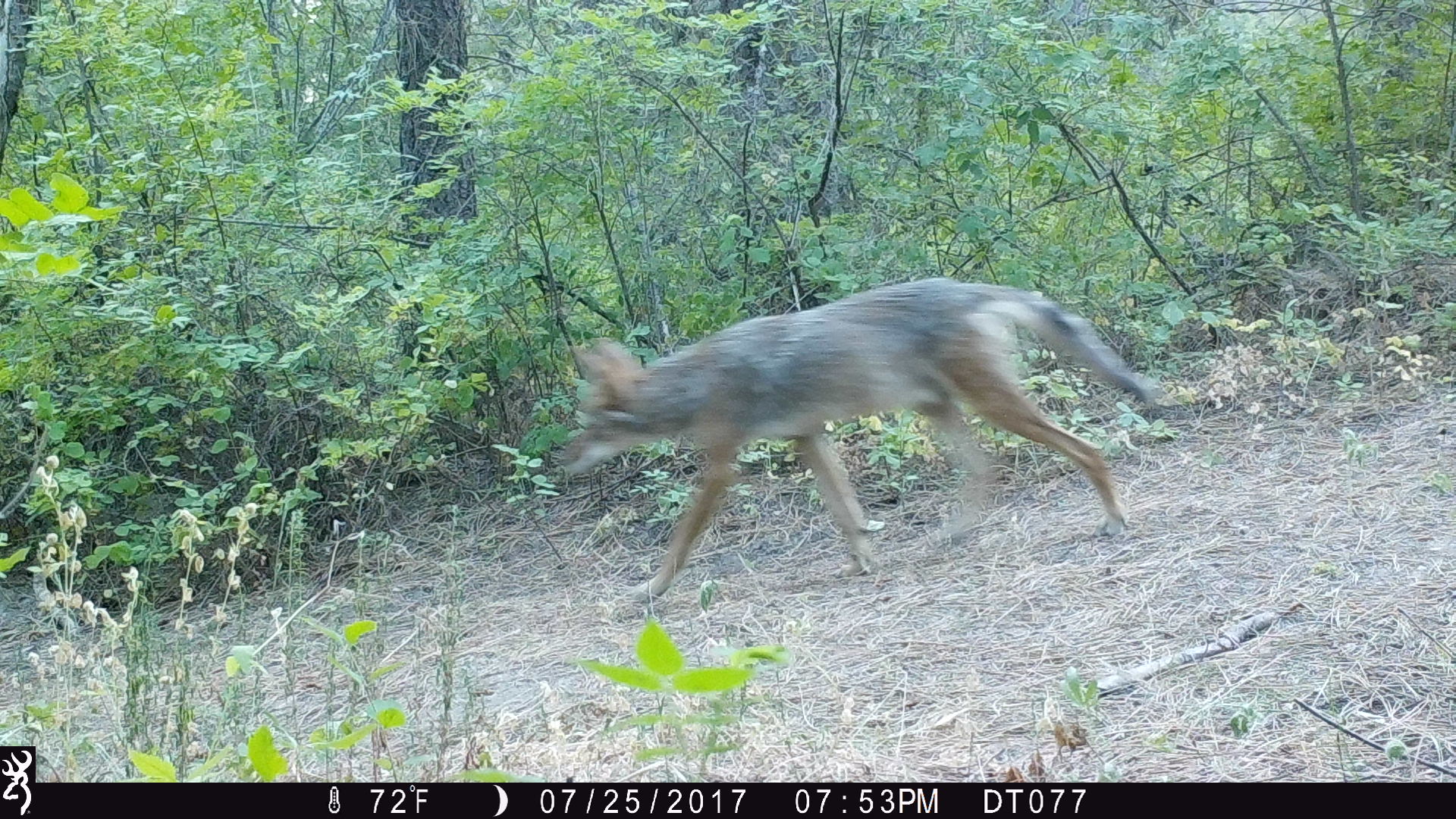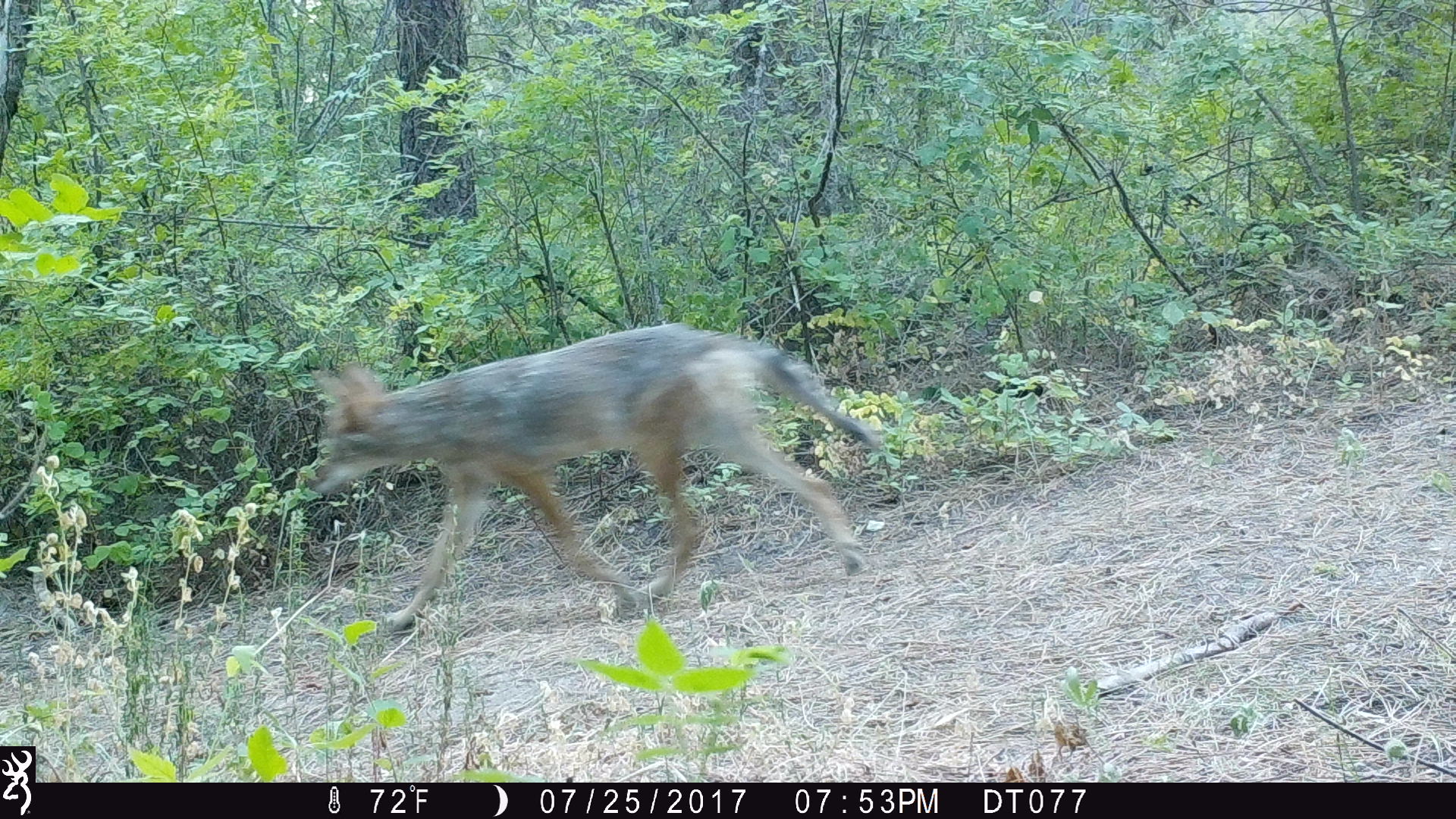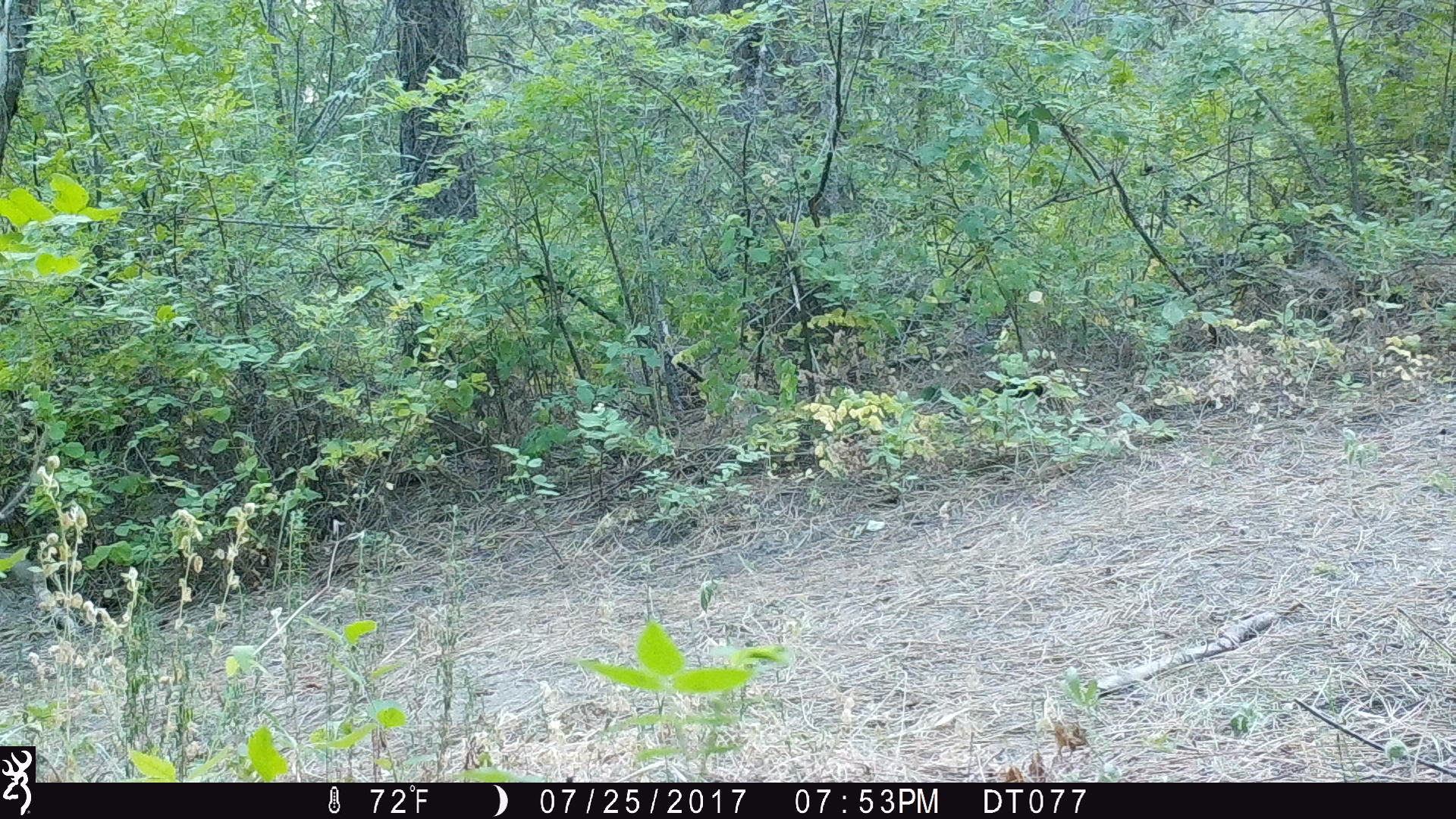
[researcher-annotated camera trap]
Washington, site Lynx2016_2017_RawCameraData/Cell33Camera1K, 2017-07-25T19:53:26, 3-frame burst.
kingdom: Animalia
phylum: Chordata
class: Mammalia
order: Carnivora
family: Canidae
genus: Canis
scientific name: Canis latrans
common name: coyote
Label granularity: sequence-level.